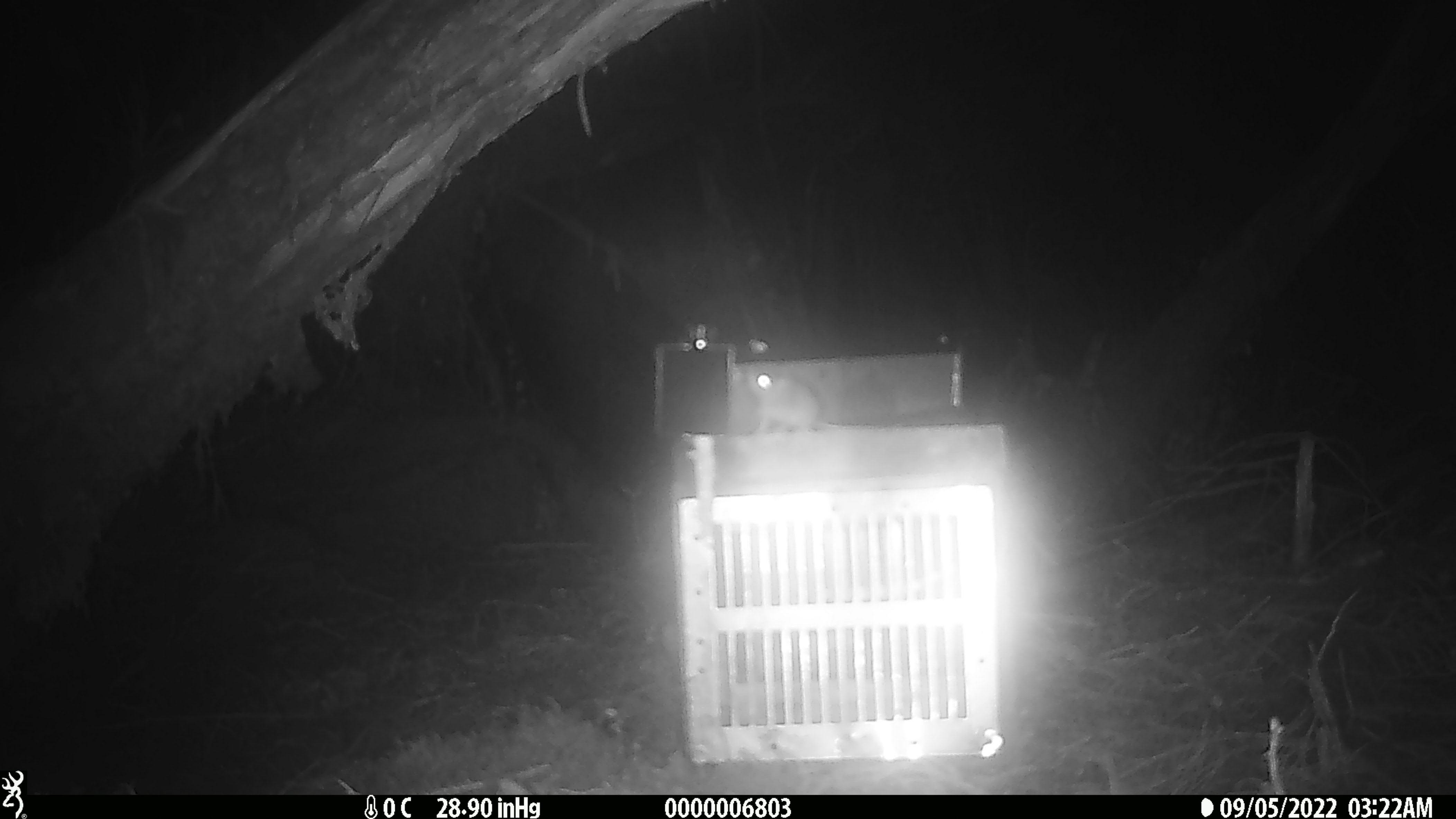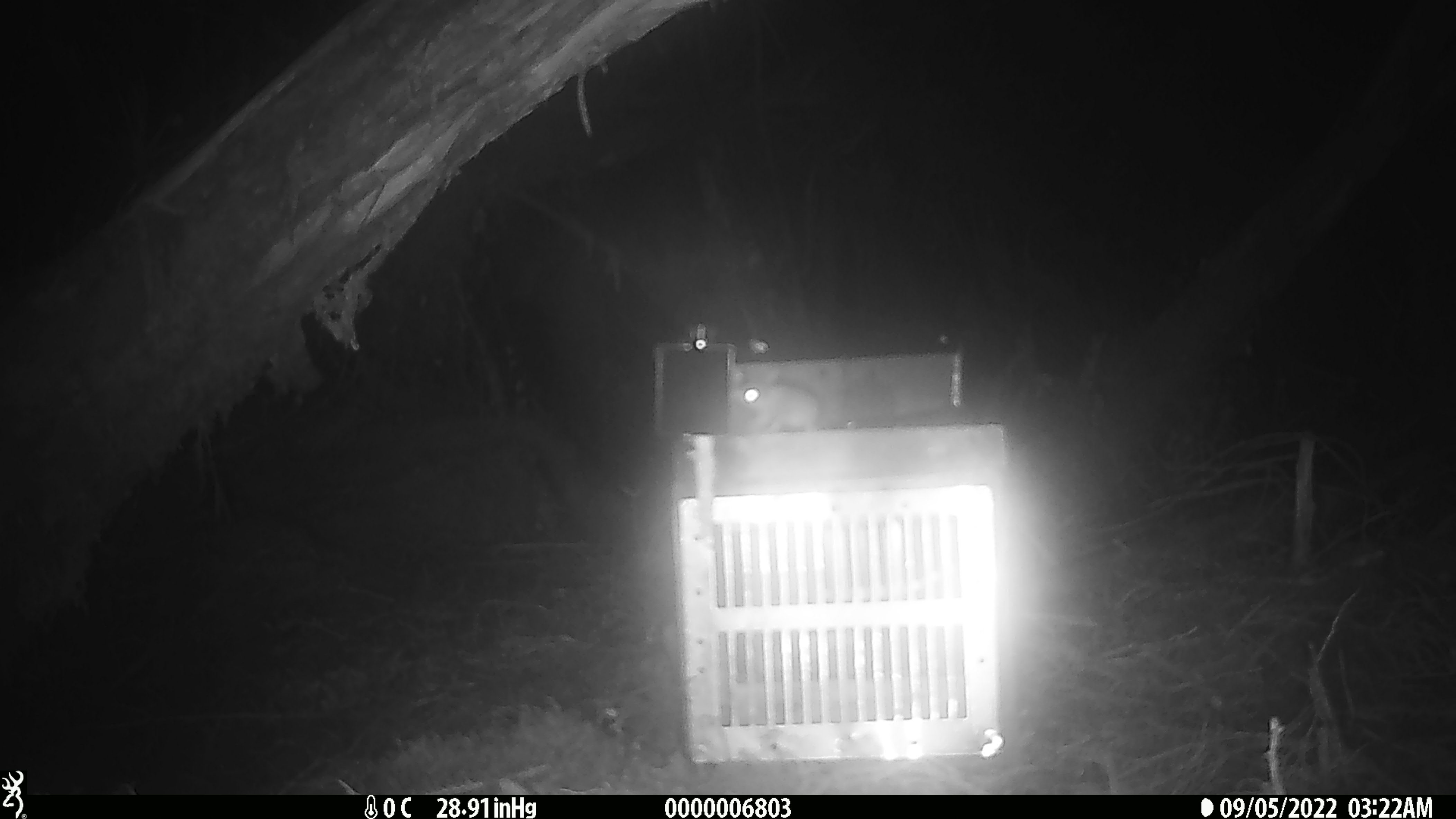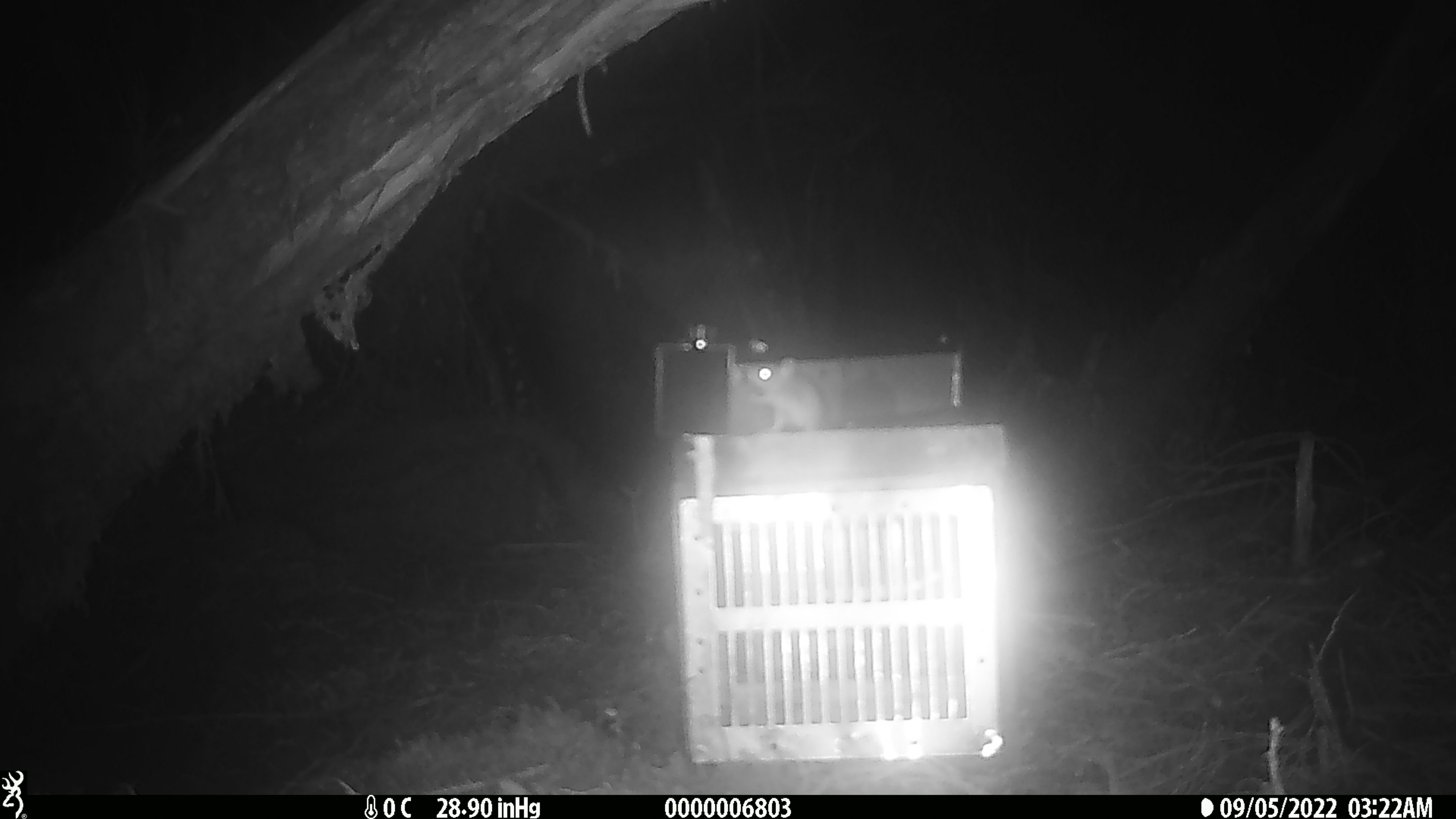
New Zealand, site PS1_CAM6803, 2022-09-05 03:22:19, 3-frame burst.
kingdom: Animalia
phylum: Chordata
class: Mammalia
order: Rodentia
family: Muridae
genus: Mus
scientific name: Mus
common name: mouse